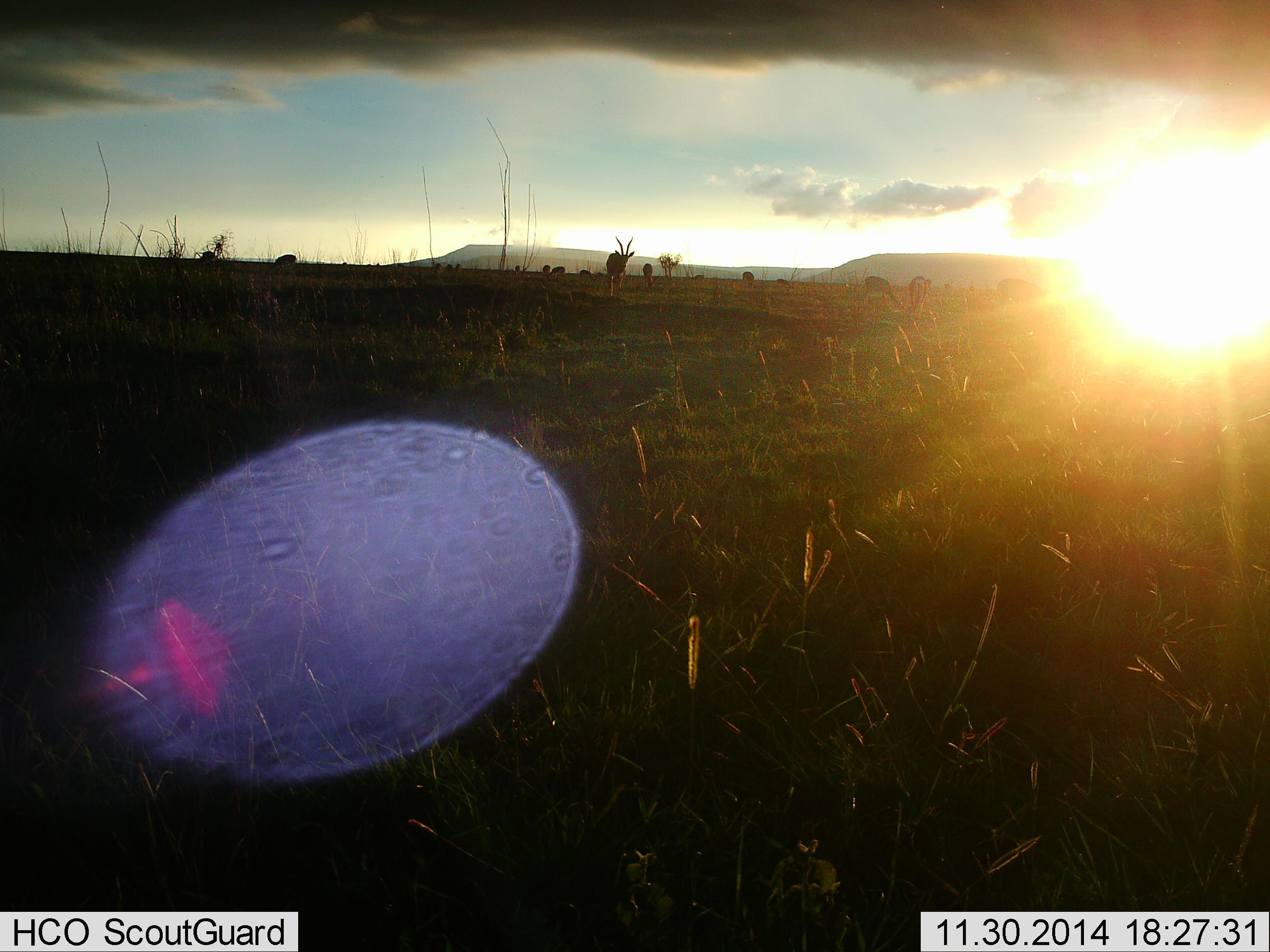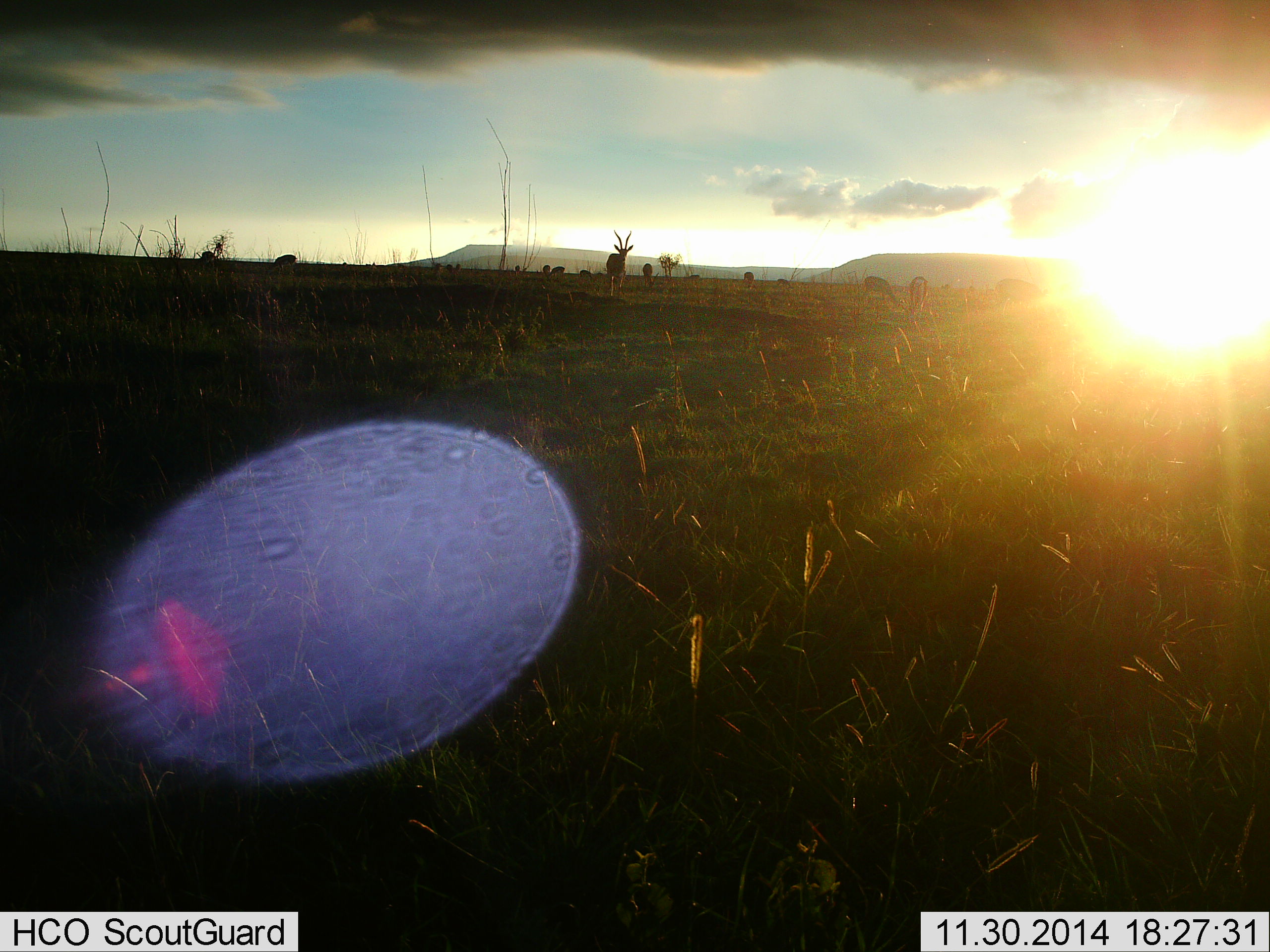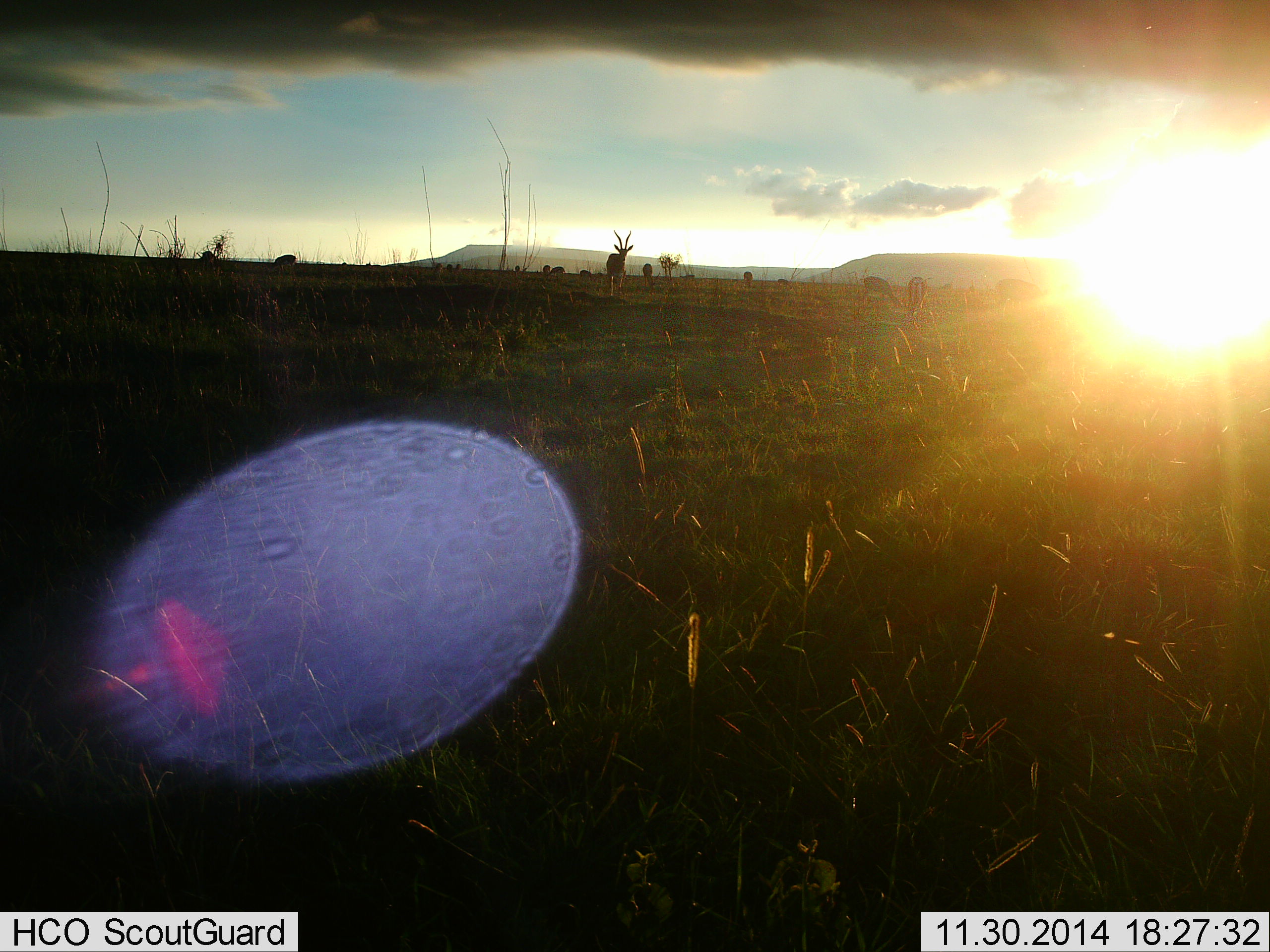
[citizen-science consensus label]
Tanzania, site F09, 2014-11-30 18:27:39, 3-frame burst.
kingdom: Animalia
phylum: Chordata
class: Mammalia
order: Artiodactyla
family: Bovidae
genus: Nanger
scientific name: Nanger granti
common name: grant's gazelle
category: gazellegrants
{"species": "gazellegrants (grant's gazelle) (Nanger granti)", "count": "4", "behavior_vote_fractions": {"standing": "75%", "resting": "0%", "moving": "0%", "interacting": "0%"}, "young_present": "0%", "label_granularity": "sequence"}